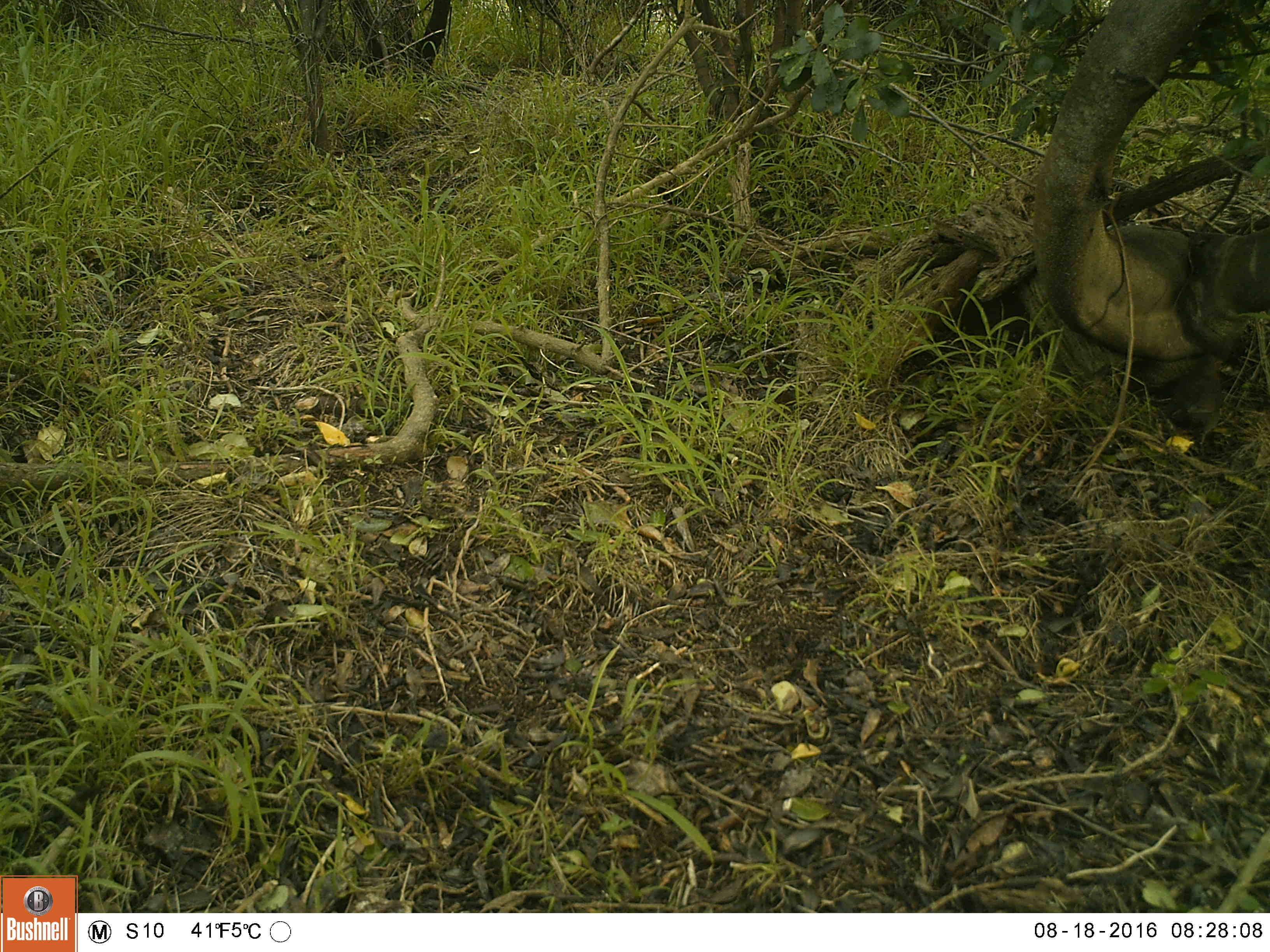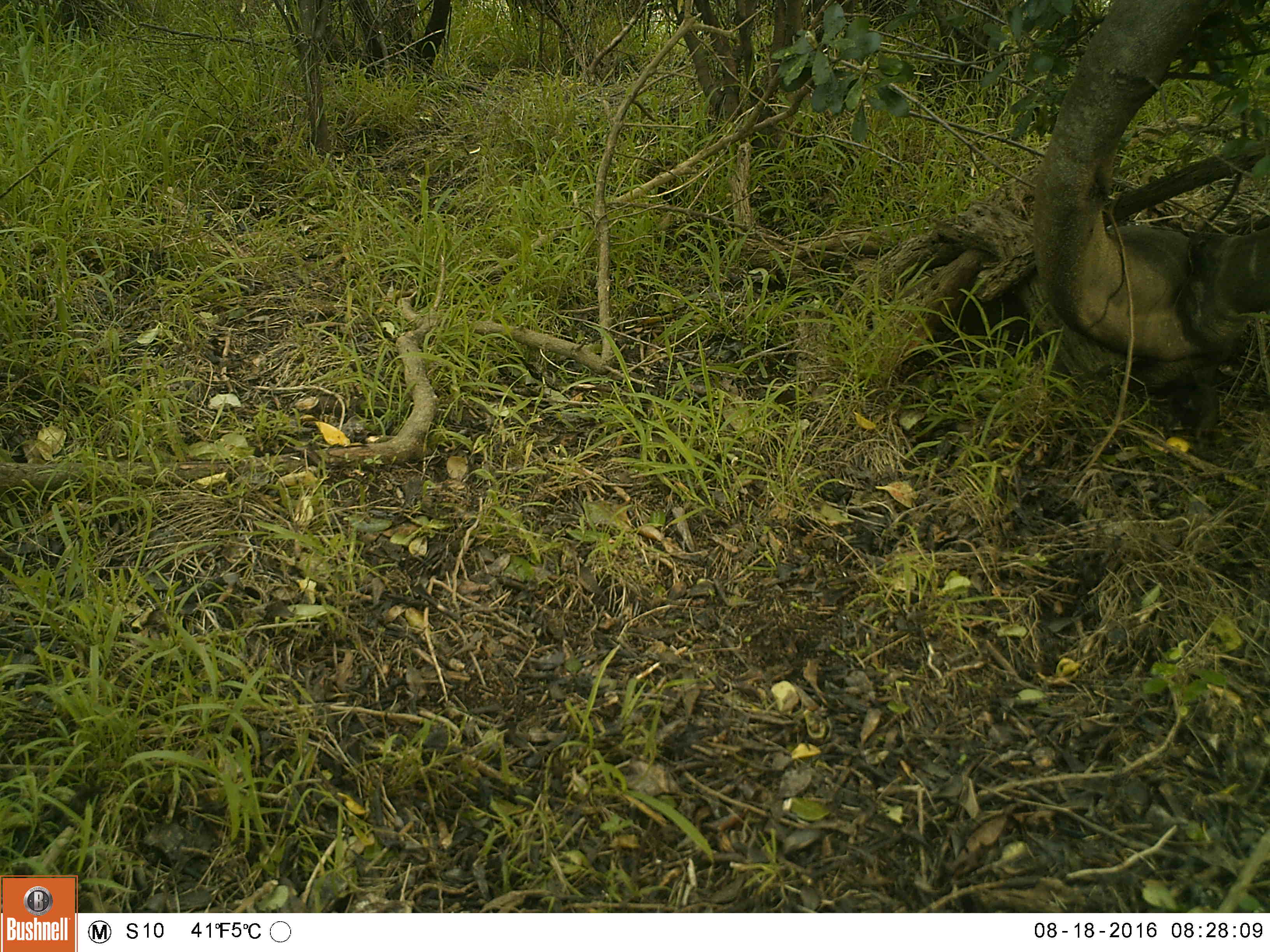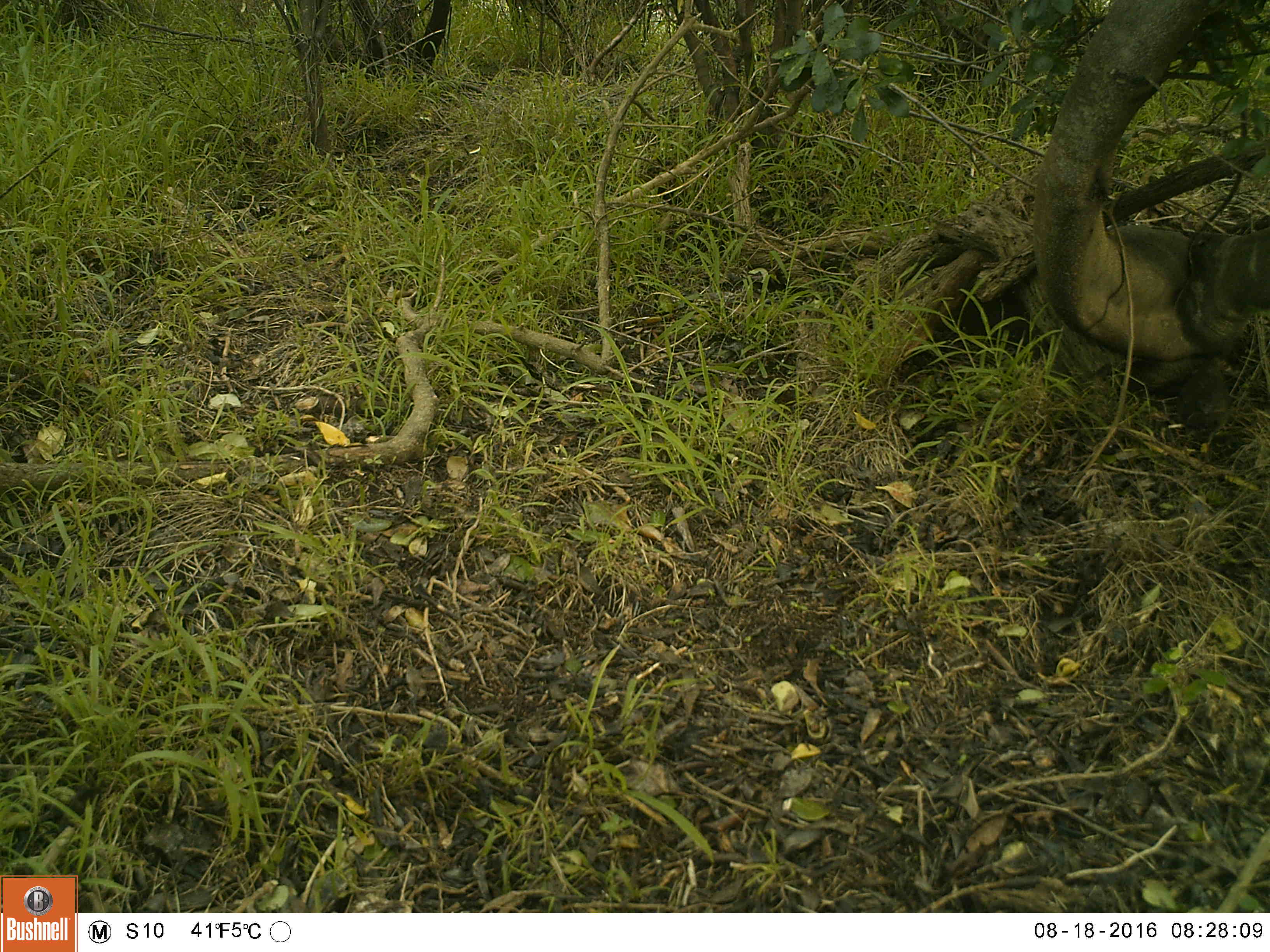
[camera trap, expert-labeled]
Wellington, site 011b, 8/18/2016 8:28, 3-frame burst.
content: unidentified animal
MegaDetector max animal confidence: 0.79